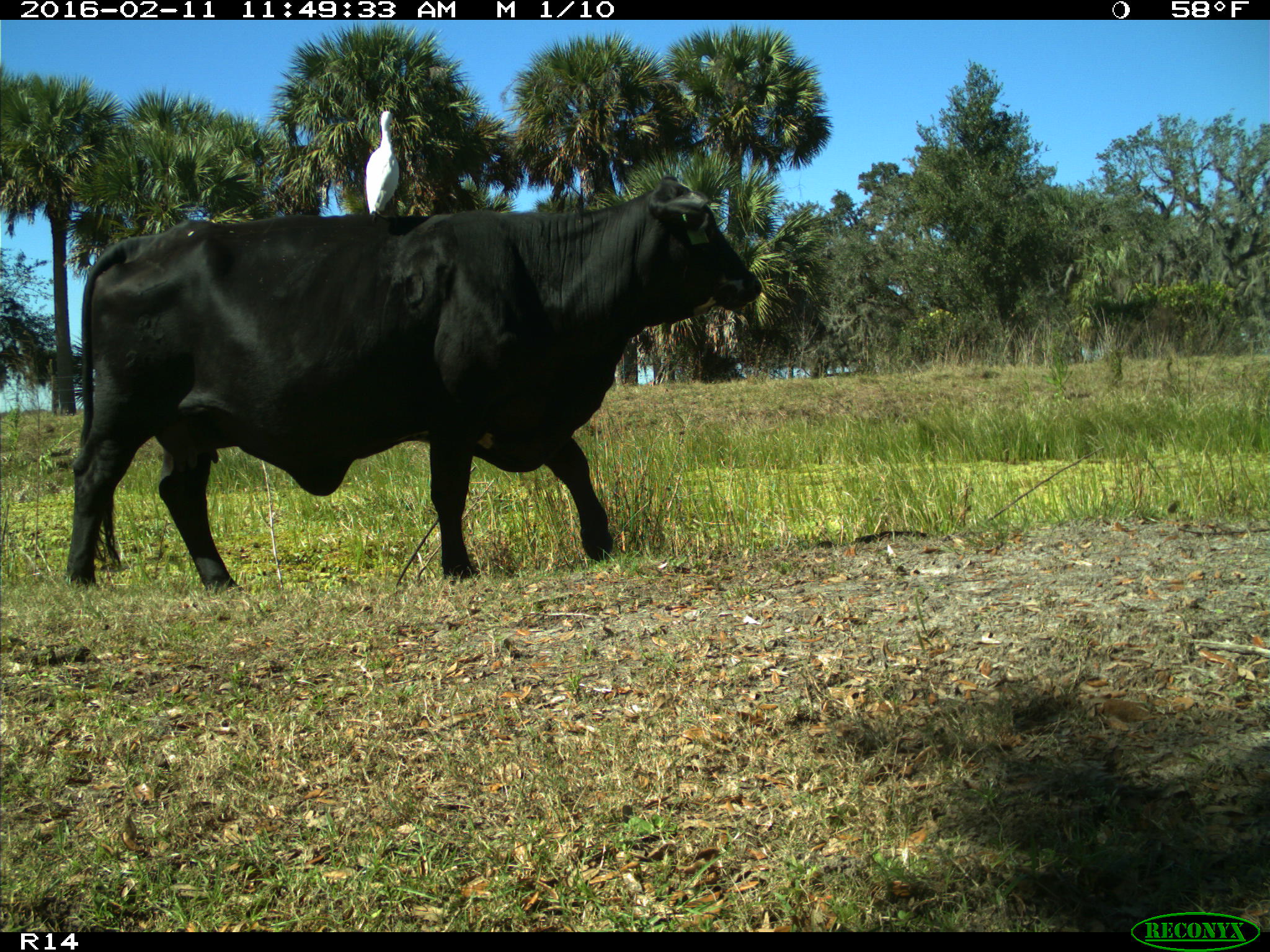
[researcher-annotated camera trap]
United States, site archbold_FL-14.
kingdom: Animalia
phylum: Chordata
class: Mammalia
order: Artiodactyla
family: Bovidae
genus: Bos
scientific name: Bos taurus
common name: domestic cow